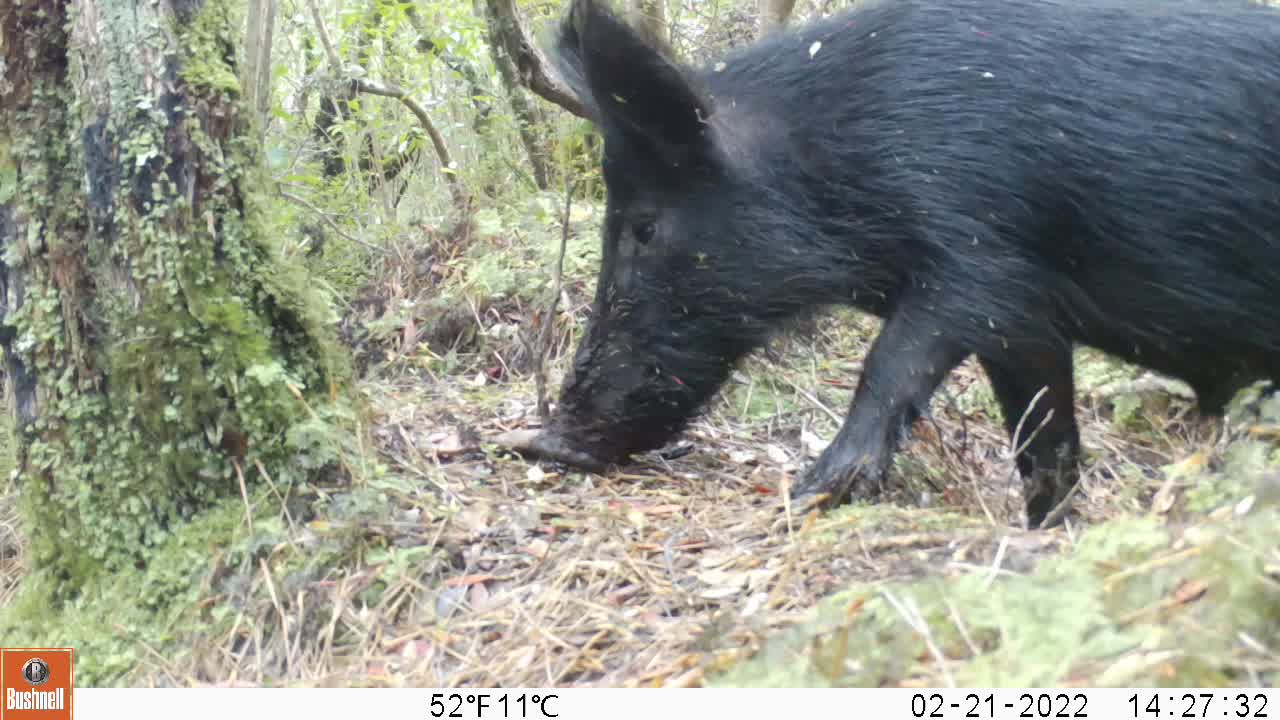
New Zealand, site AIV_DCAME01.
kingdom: Animalia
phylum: Chordata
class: Mammalia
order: Artiodactyla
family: Suidae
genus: Sus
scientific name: Sus scrofa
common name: pig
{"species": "pig (Sus scrofa)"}